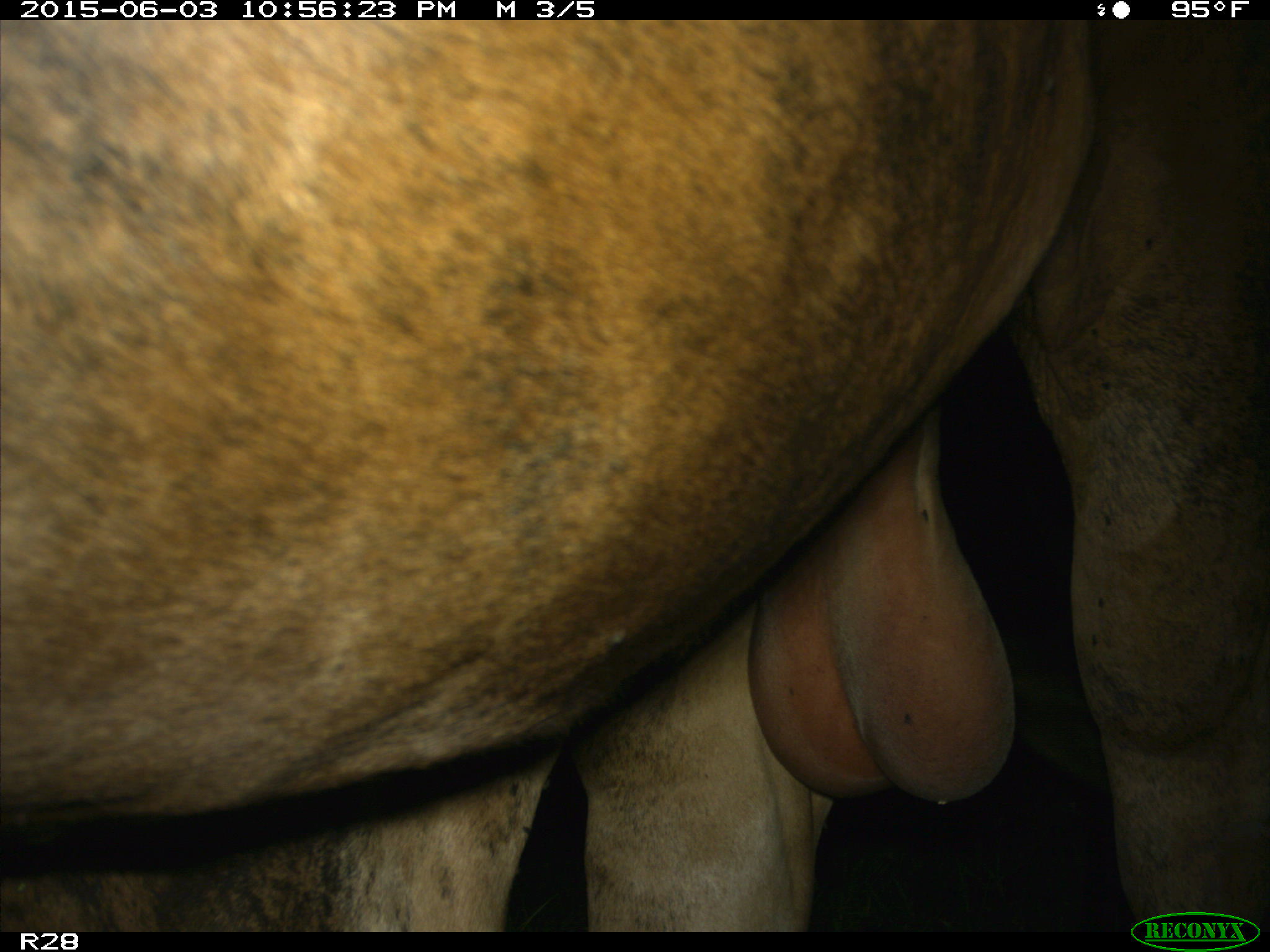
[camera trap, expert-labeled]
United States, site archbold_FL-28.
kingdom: Animalia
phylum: Chordata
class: Mammalia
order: Artiodactyla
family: Bovidae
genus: Bos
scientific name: Bos taurus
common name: domestic cow